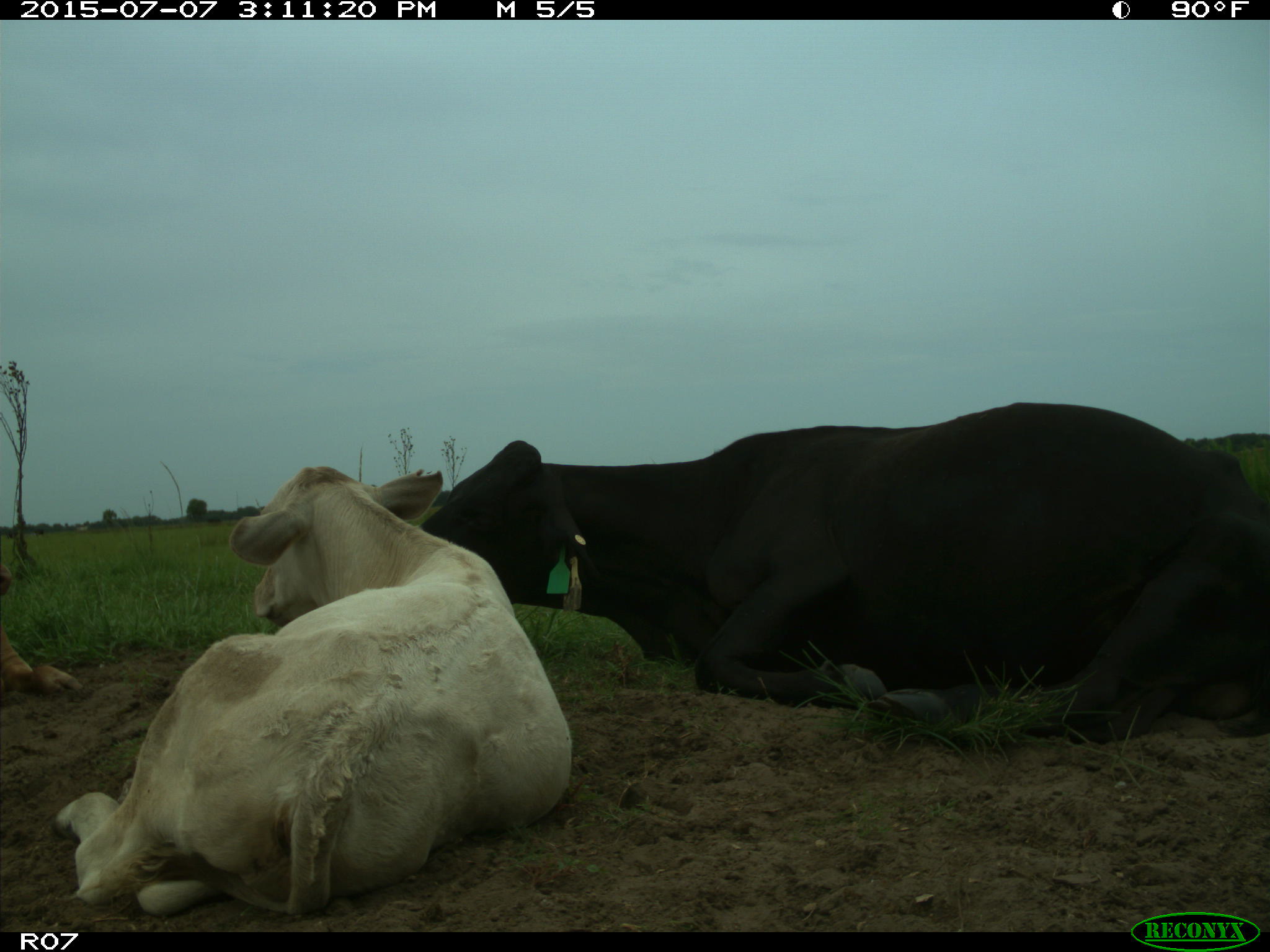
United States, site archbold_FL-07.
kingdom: Animalia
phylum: Chordata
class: Mammalia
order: Artiodactyla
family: Bovidae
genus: Bos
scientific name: Bos taurus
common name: domestic cow